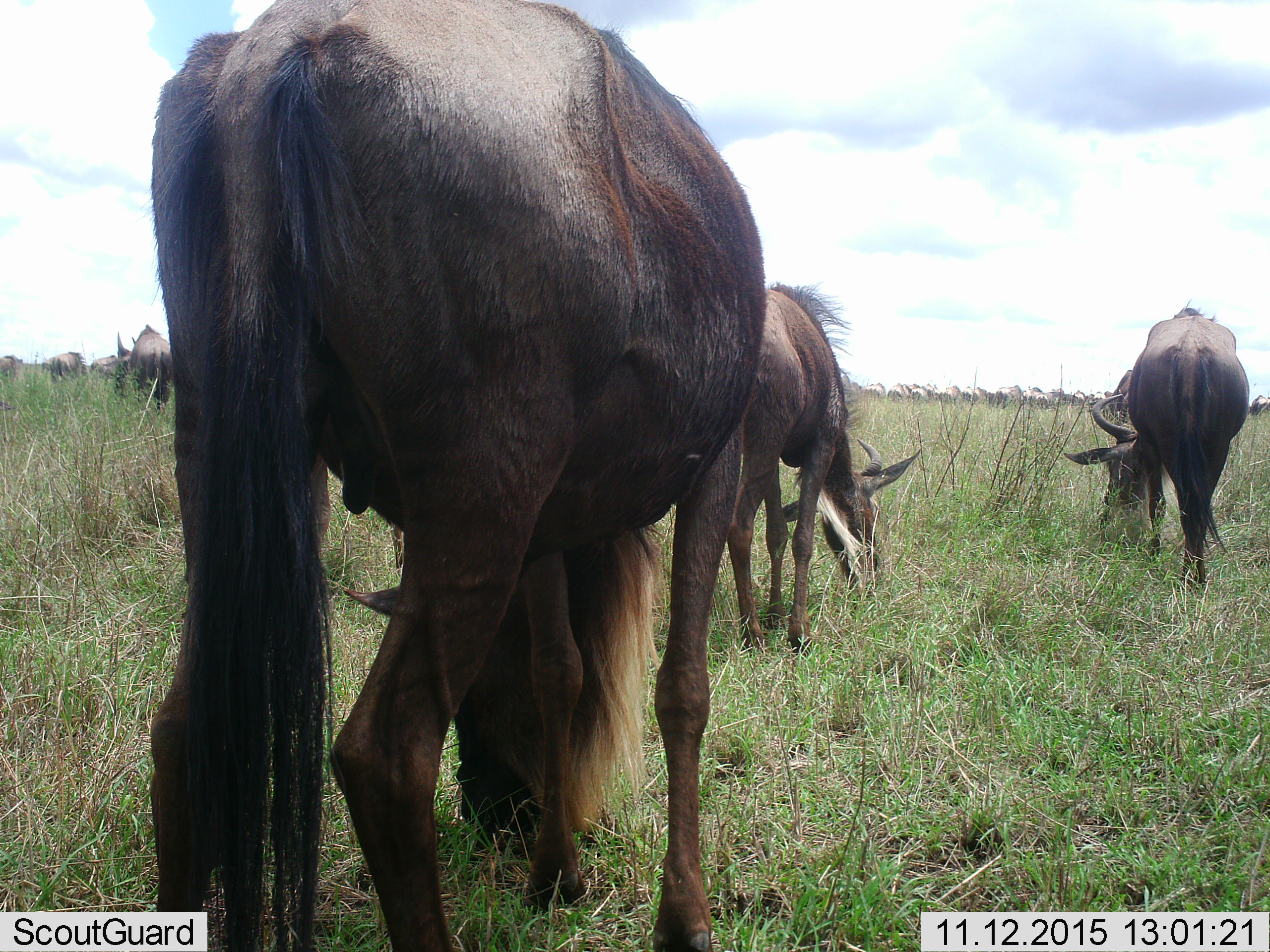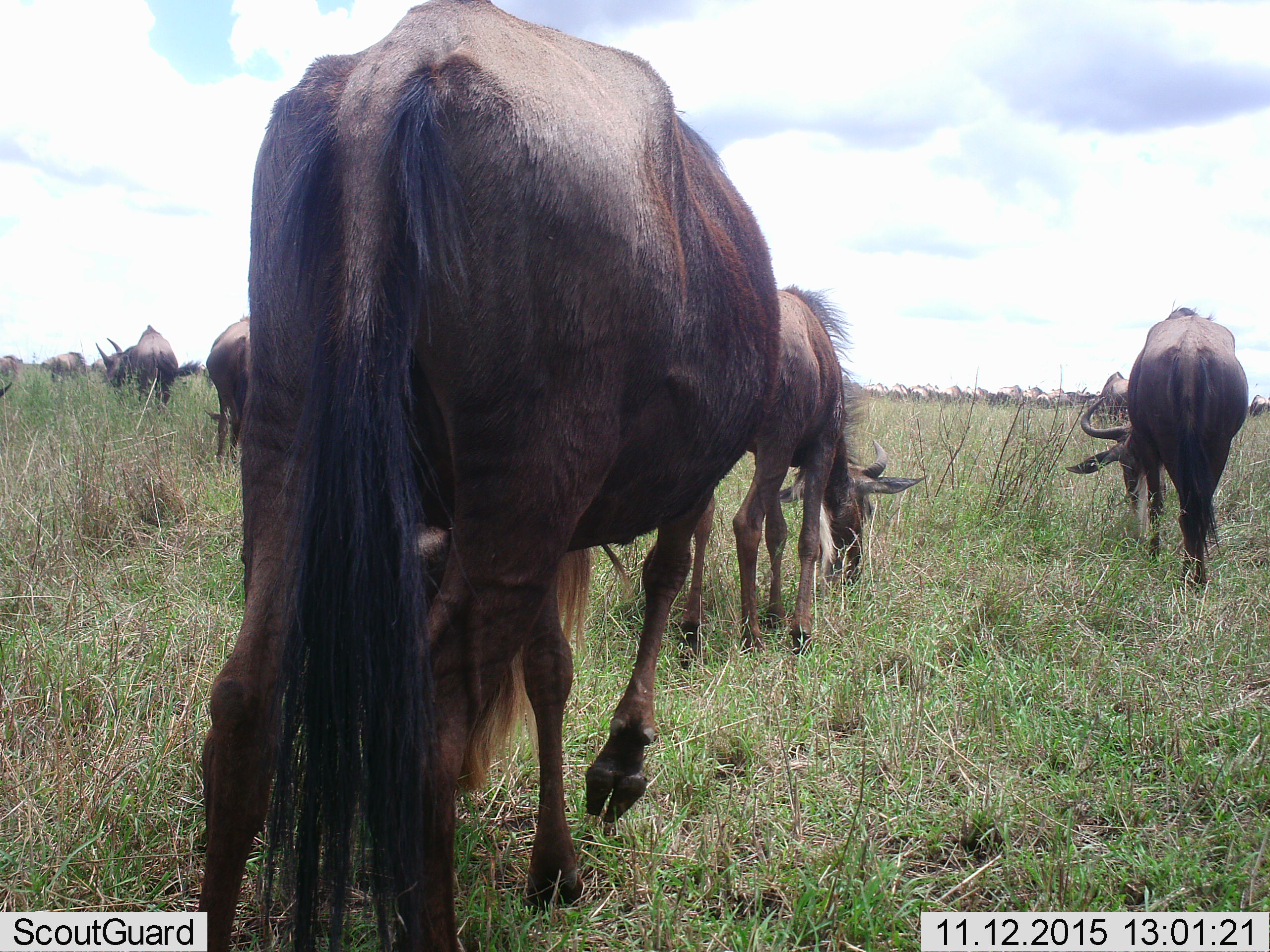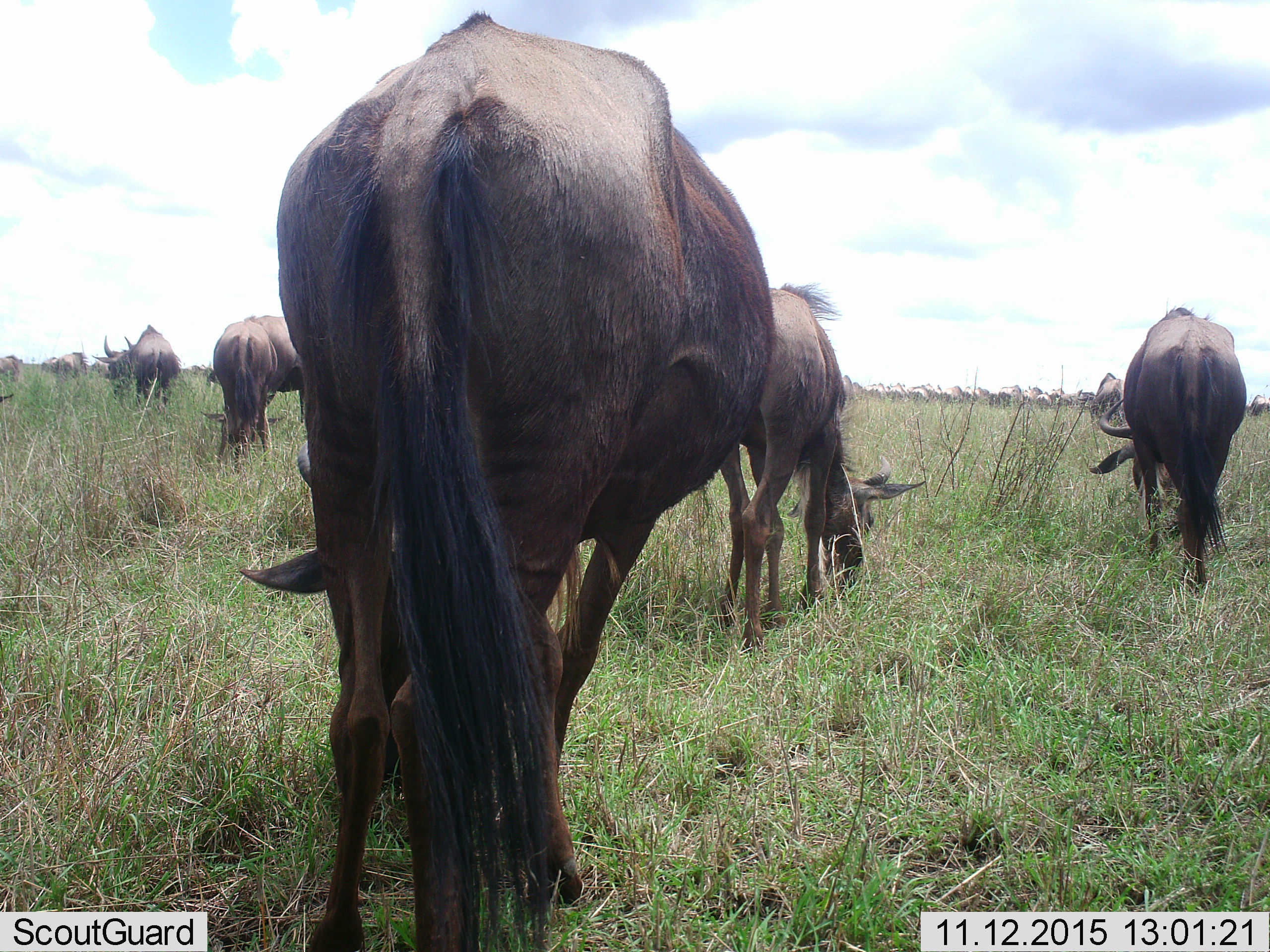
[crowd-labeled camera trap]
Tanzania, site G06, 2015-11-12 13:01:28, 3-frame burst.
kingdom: Animalia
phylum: Chordata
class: Mammalia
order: Artiodactyla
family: Bovidae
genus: Connochaetes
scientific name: Connochaetes taurinus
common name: blue wildebeest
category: wildebeest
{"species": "wildebeest (blue wildebeest) (Connochaetes taurinus)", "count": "51+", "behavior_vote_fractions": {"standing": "38%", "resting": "0%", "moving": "88%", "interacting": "0%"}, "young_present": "12%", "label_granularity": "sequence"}